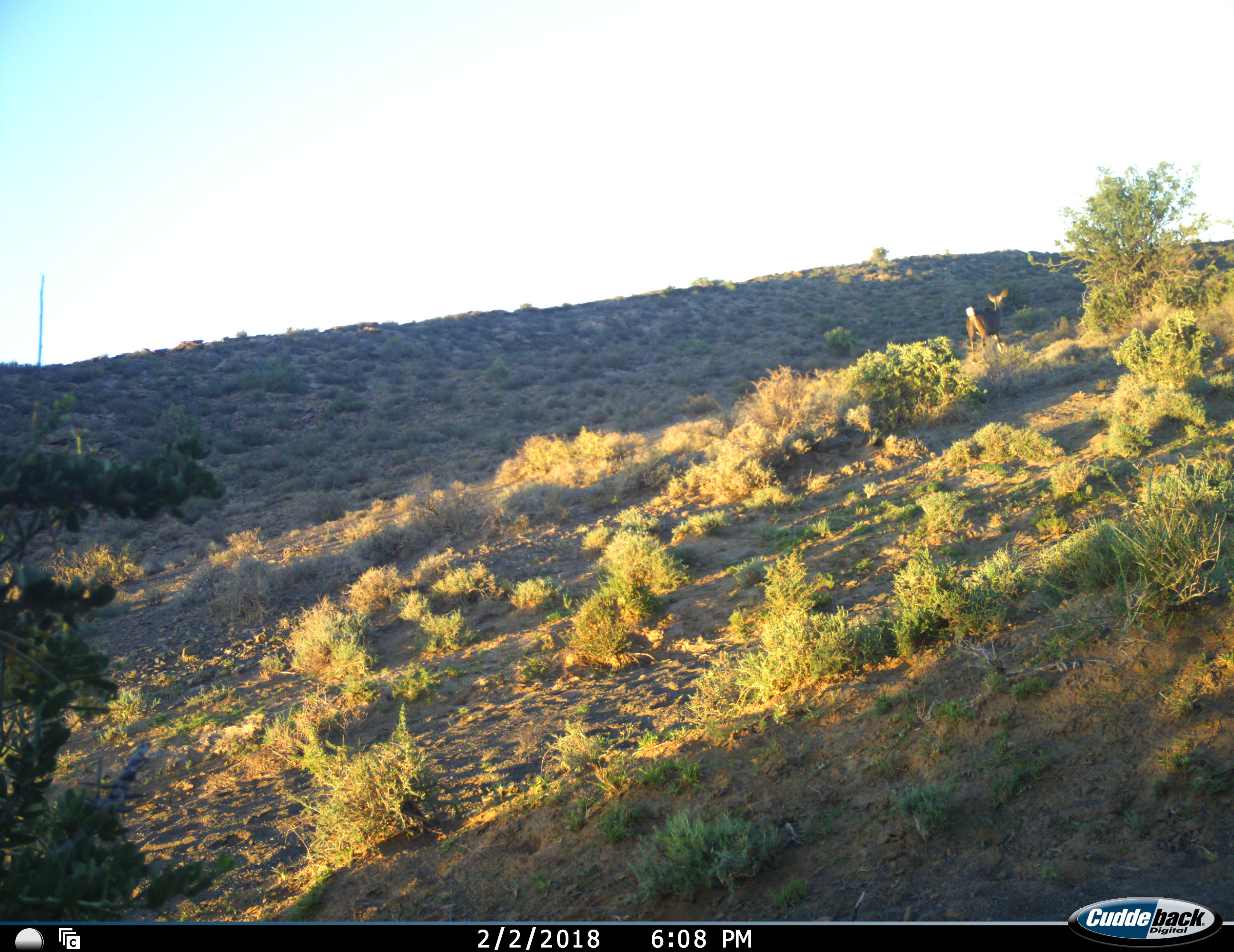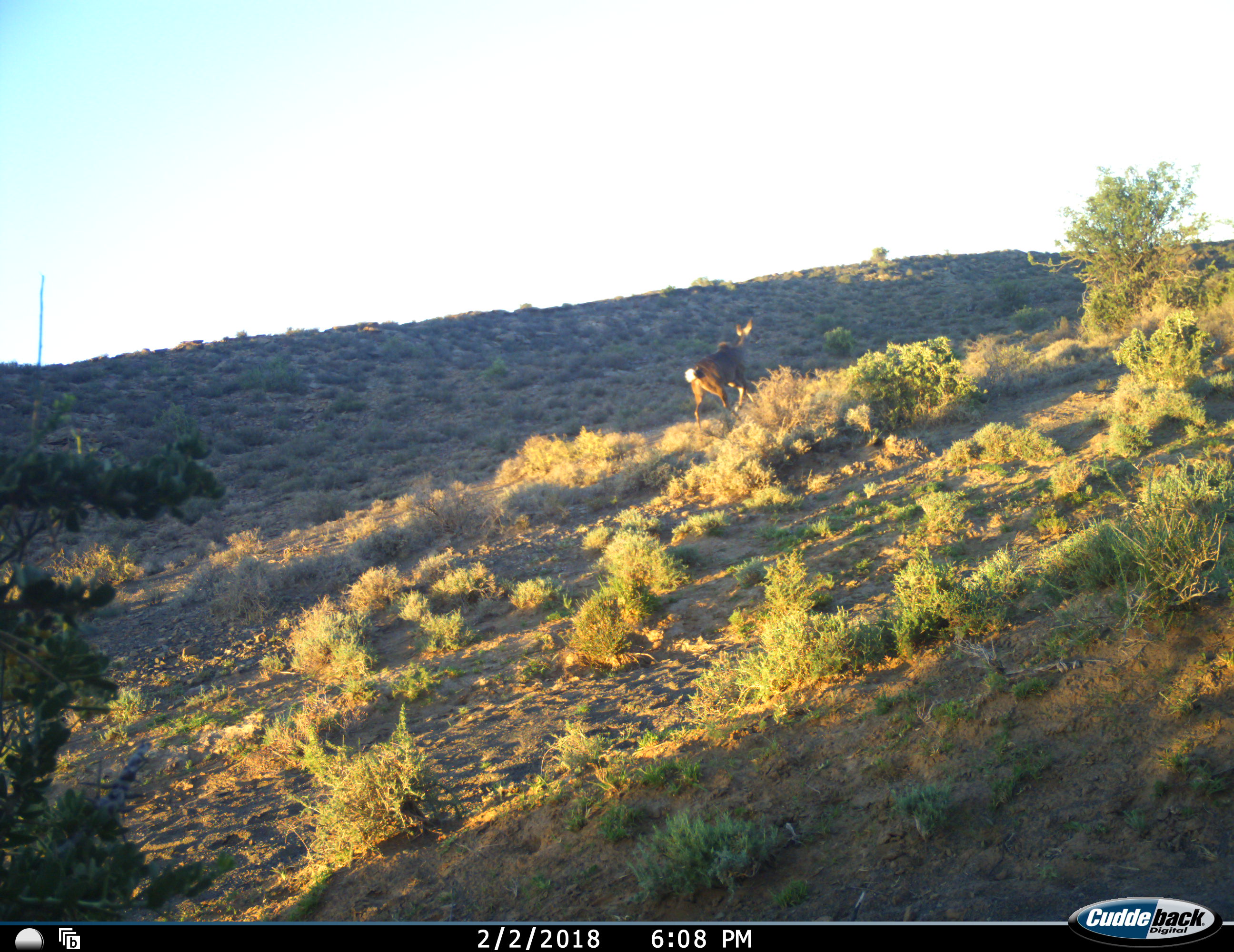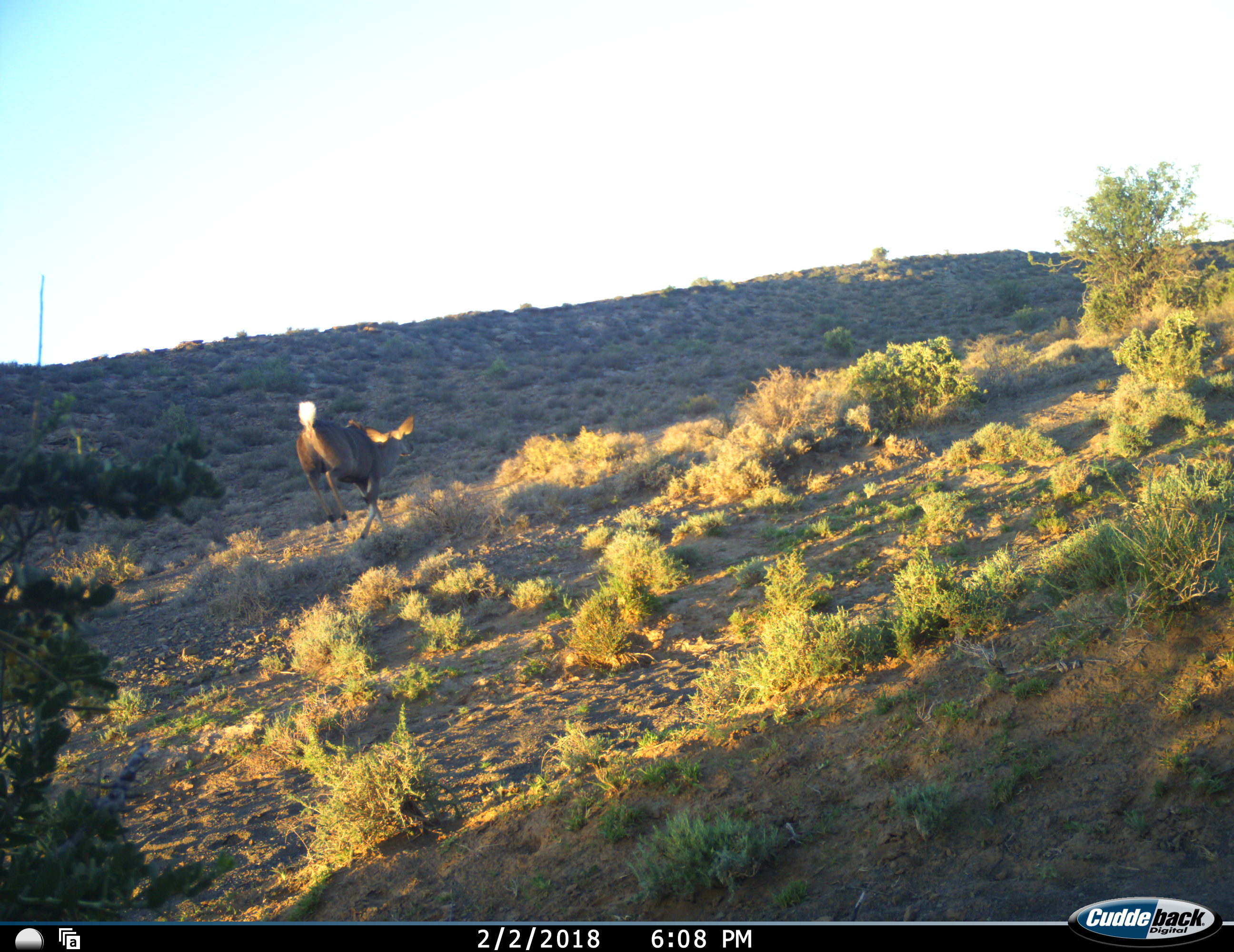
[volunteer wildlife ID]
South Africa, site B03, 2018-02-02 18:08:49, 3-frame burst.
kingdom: Animalia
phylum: Chordata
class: Mammalia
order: Artiodactyla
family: Bovidae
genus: Tragelaphus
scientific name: Tragelaphus strepsiceros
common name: greater kudu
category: kudu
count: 1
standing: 25%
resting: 0%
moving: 100%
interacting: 0%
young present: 0%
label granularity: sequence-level